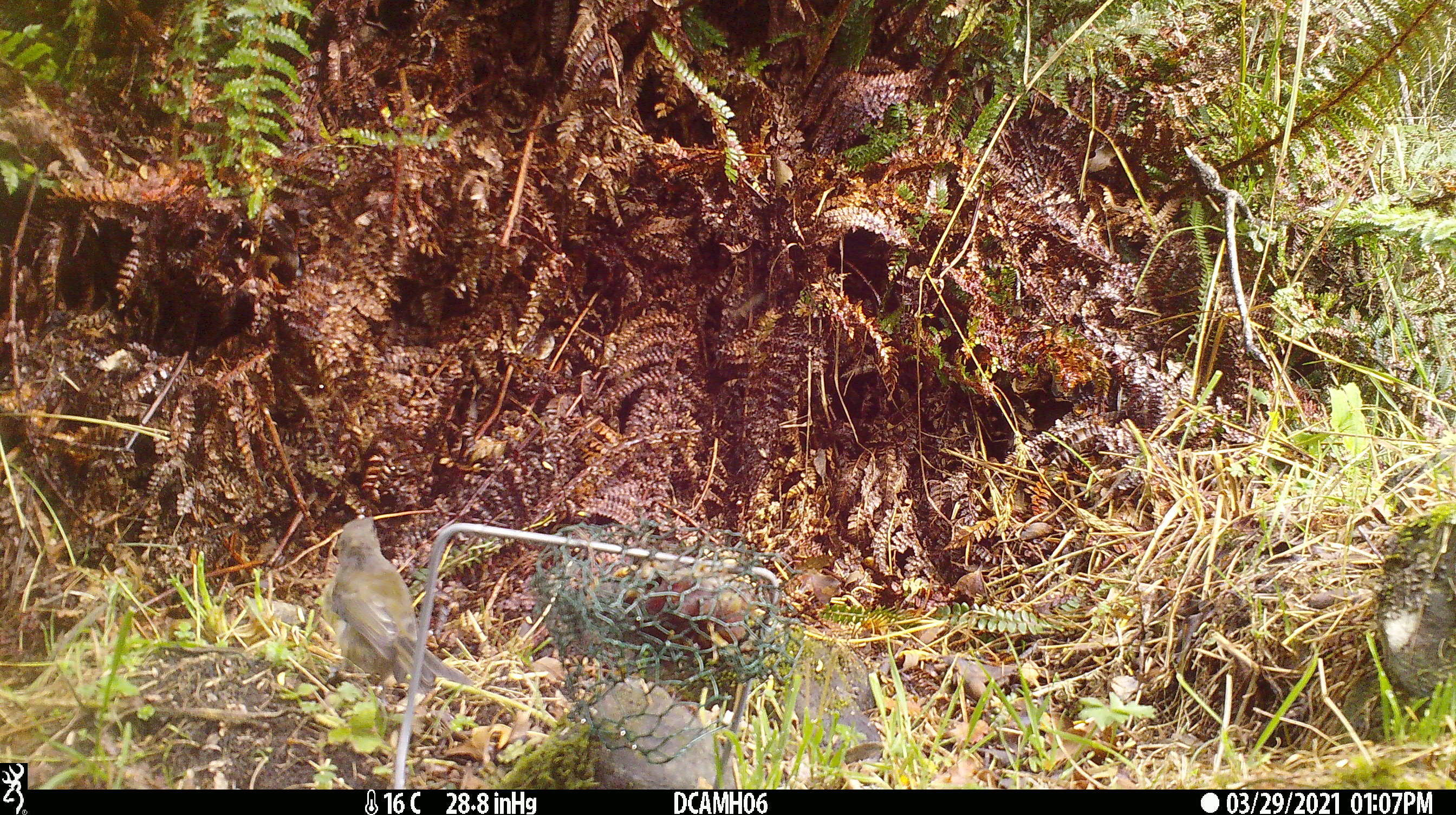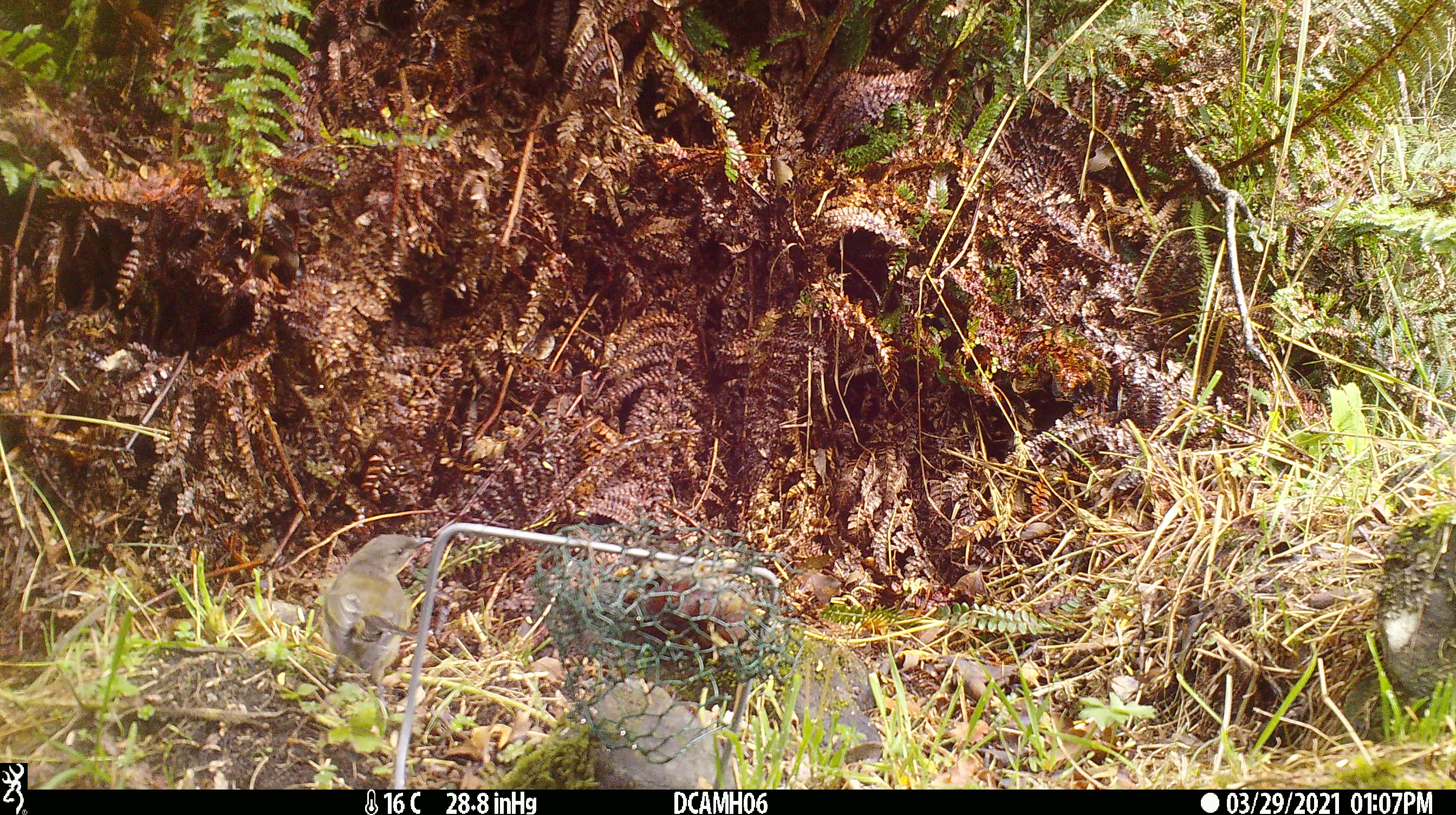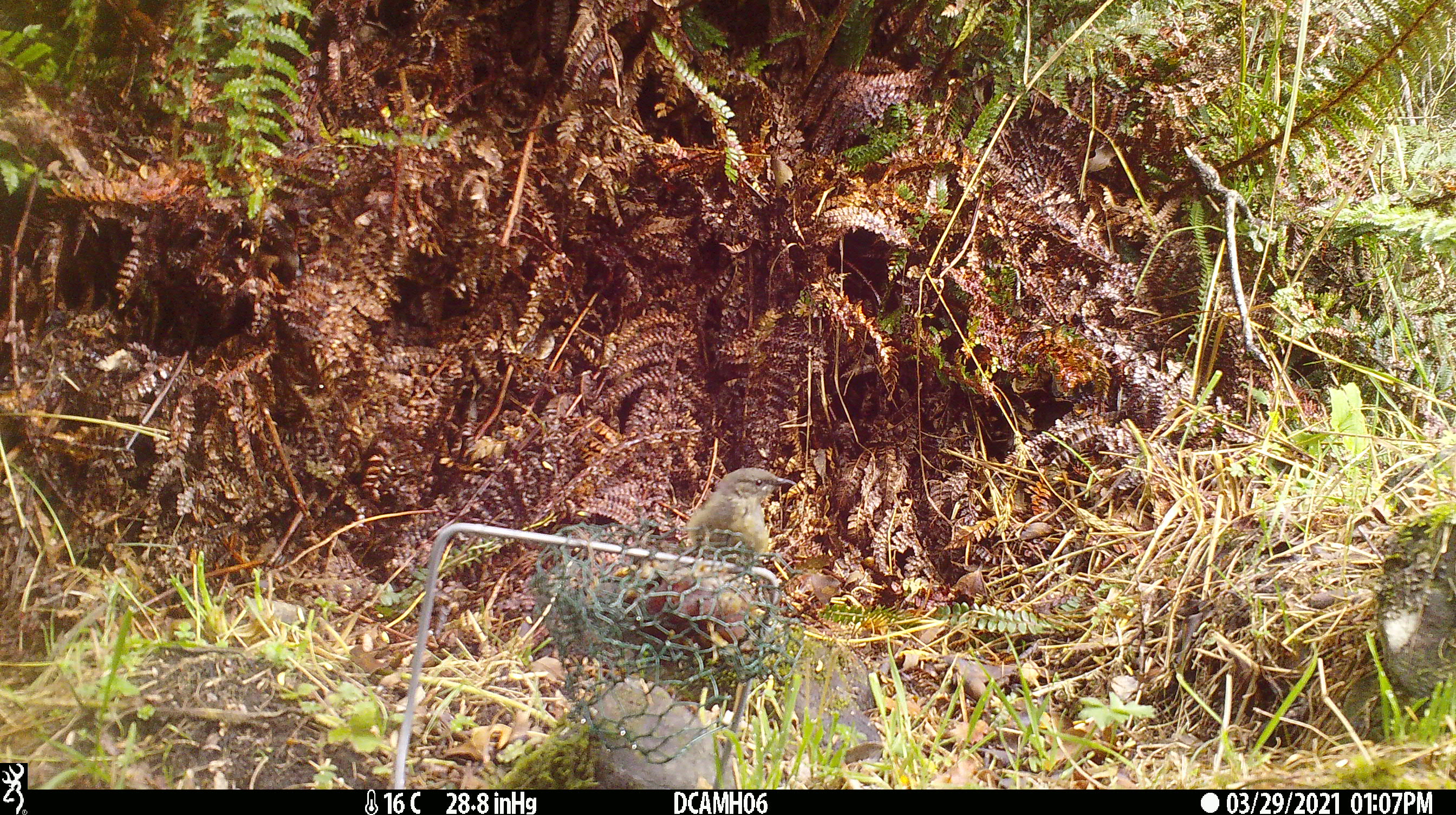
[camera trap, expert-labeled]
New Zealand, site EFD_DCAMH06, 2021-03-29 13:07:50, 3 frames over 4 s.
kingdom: Animalia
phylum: Chordata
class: Aves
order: Passeriformes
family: Meliphagidae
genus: Anthornis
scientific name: Anthornis melanura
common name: new zealand bellbird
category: bellbird